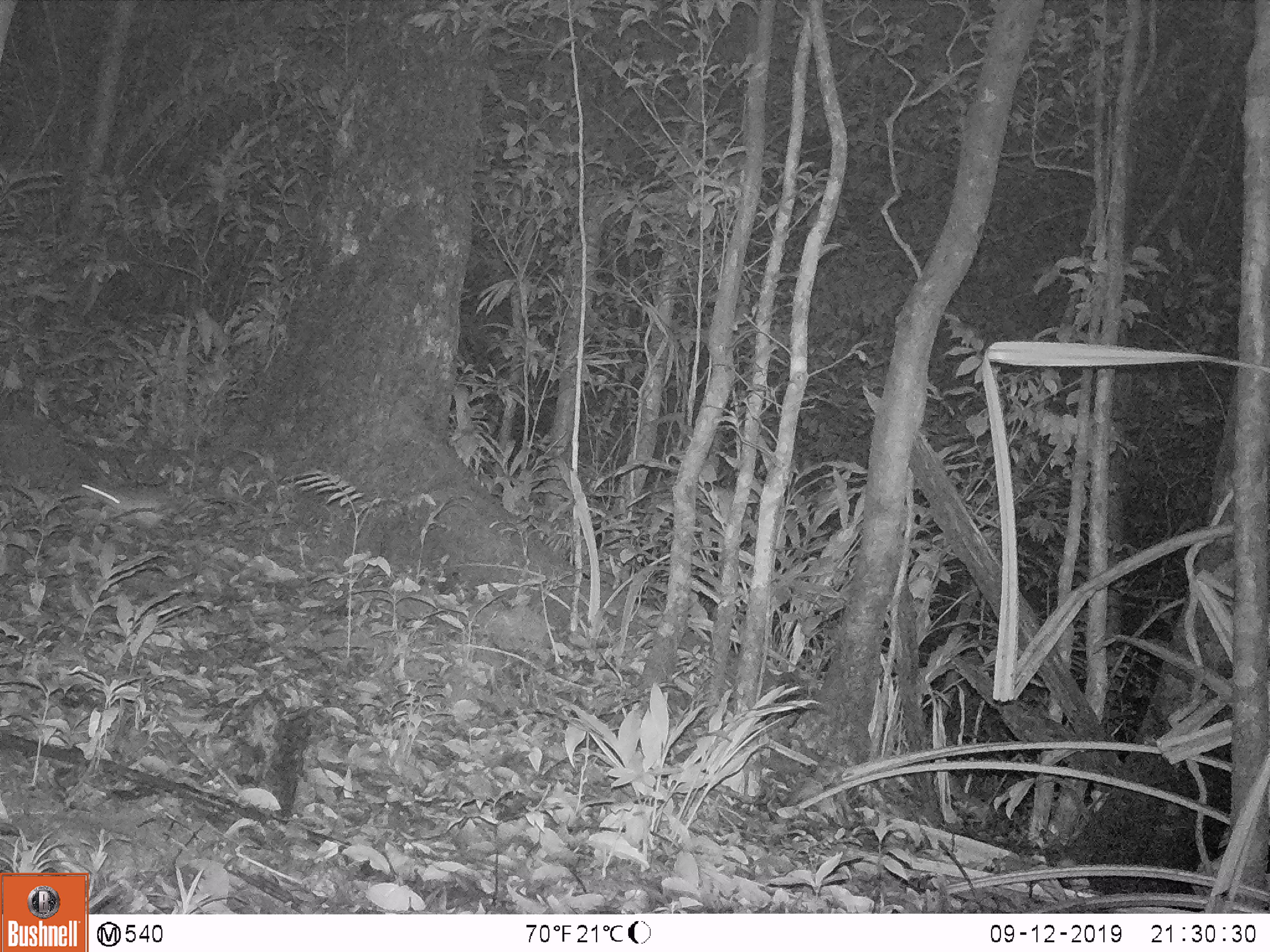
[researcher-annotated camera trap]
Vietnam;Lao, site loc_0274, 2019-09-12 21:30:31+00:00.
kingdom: Animalia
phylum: Chordata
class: Mammalia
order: Carnivora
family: Mustelidae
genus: Melogale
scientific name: Melogale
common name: ferret badger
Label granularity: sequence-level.